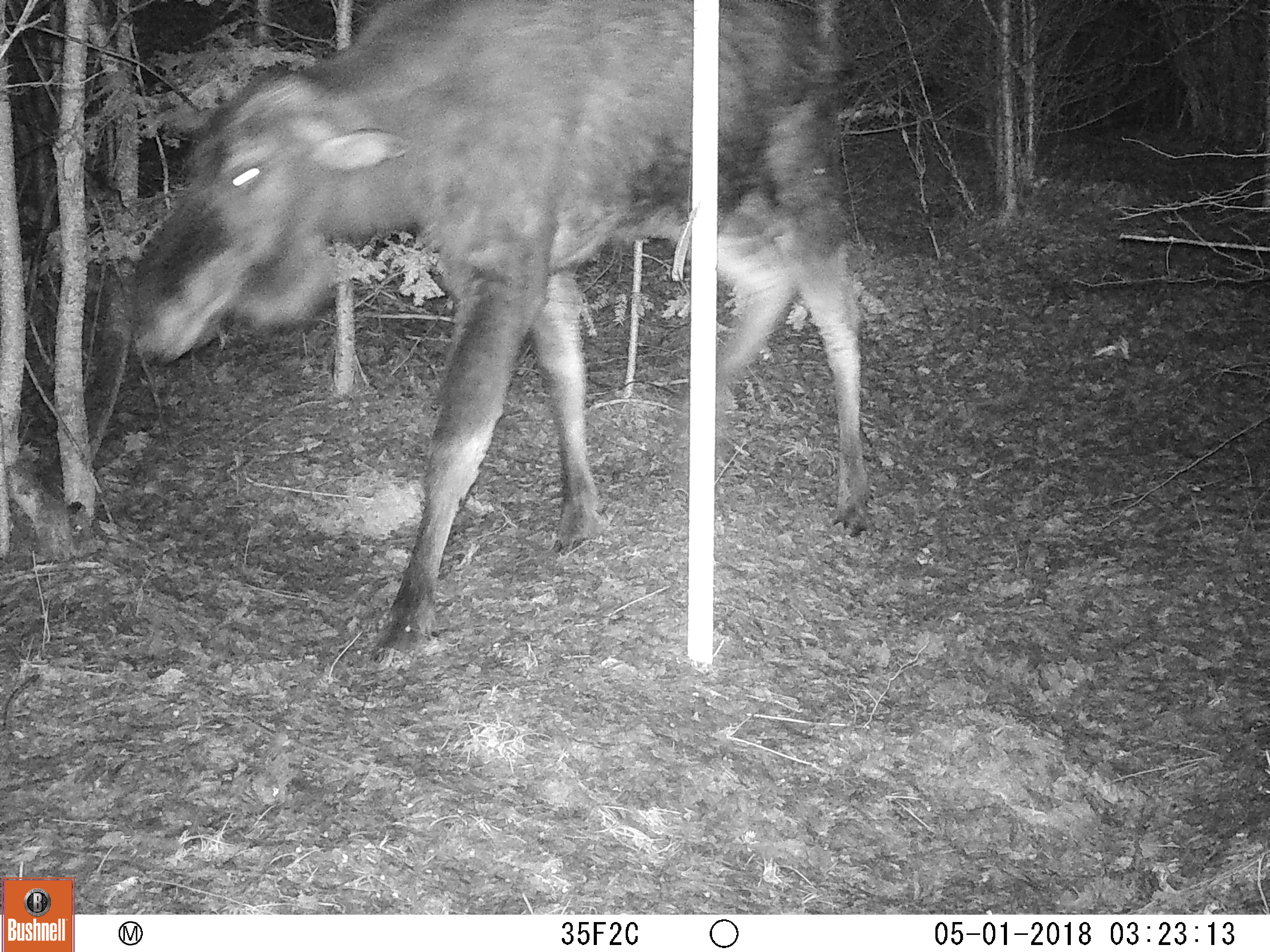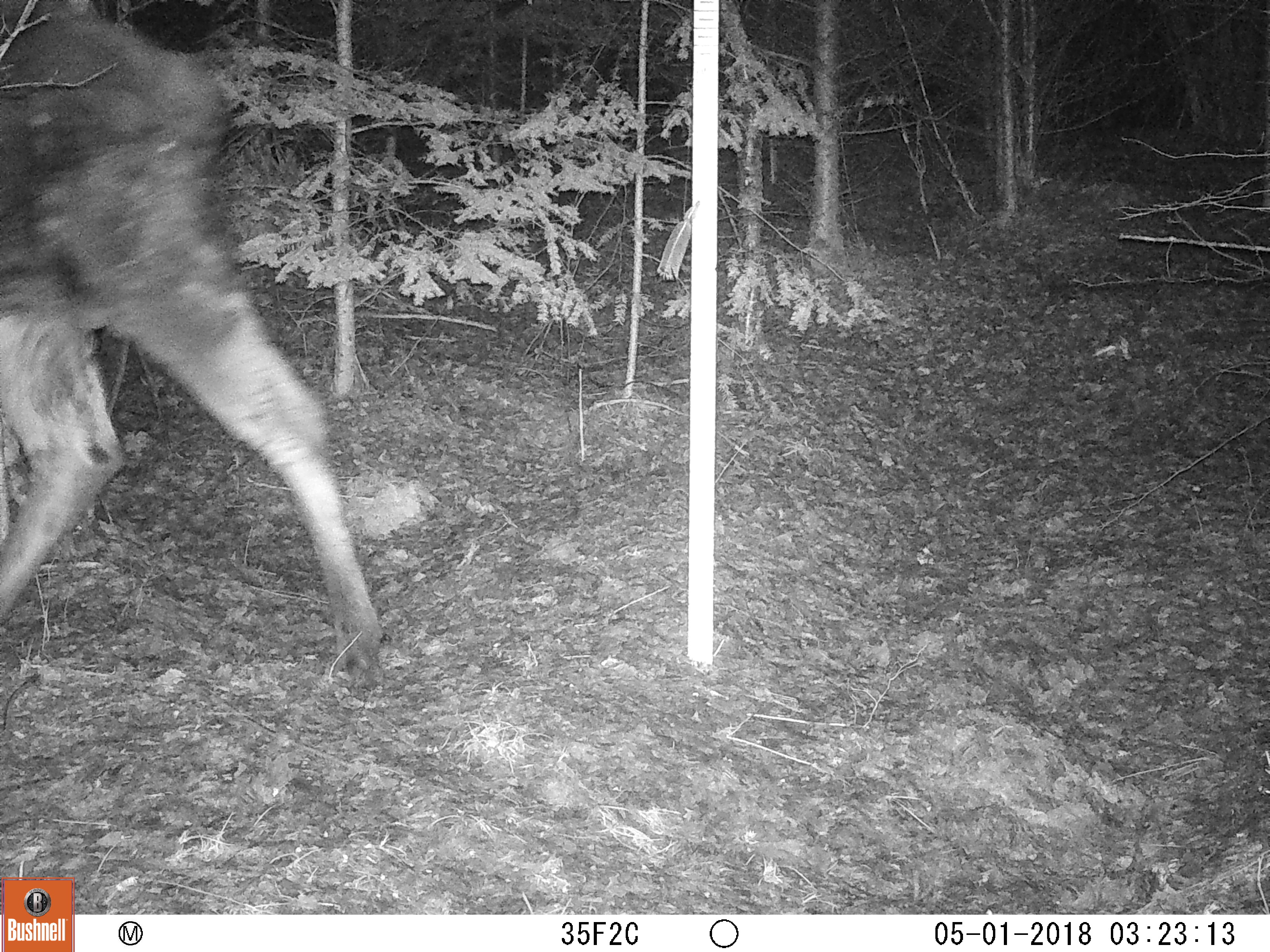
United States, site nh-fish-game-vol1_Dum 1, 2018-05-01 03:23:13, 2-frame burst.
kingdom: Animalia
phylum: Chordata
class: Mammalia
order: Artiodactyla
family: Cervidae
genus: Alces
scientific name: Alces alces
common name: moose